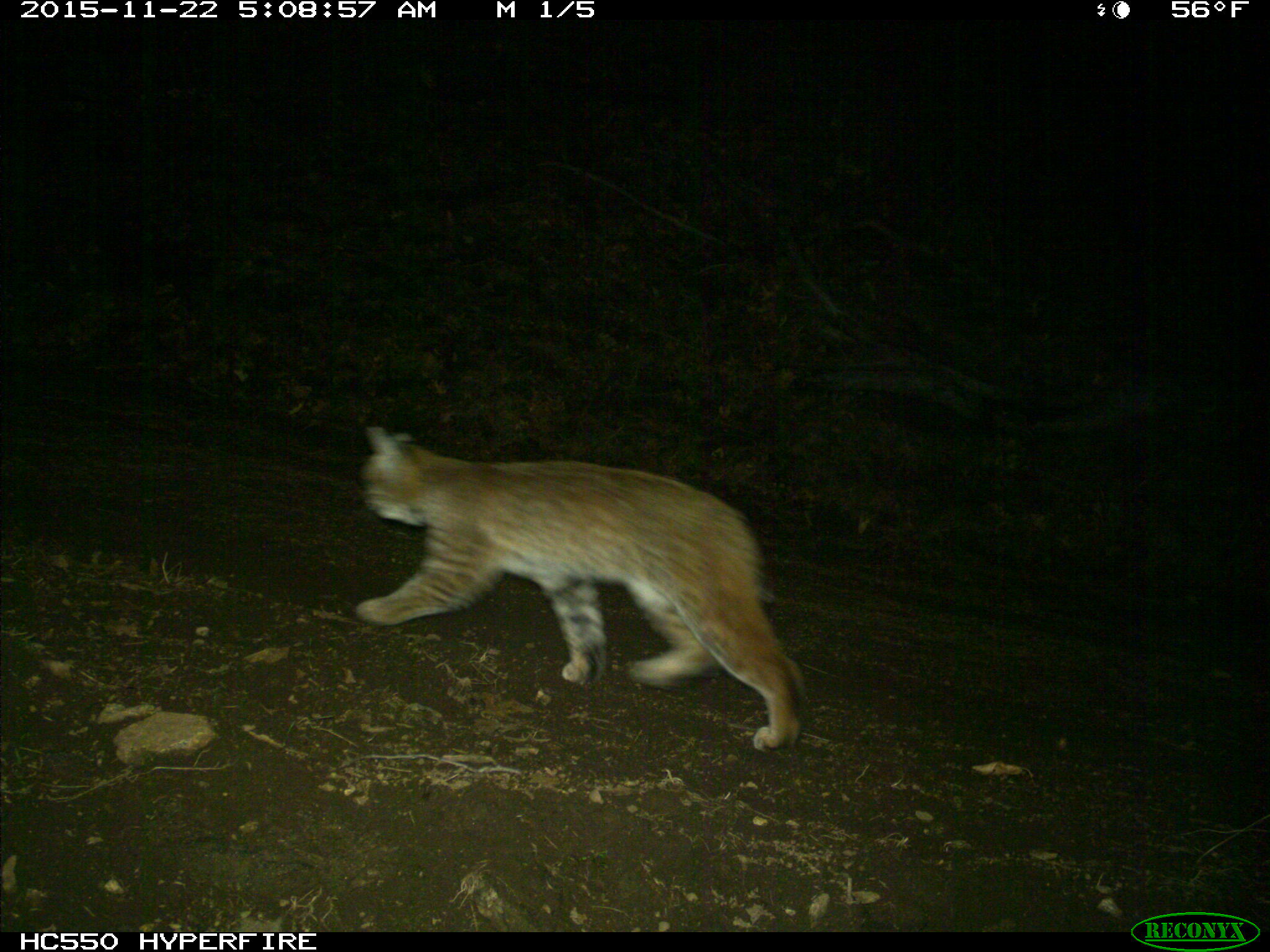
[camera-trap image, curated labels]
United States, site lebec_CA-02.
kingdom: Animalia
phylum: Chordata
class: Mammalia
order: Carnivora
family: Felidae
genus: Lynx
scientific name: Lynx rufus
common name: bobcat